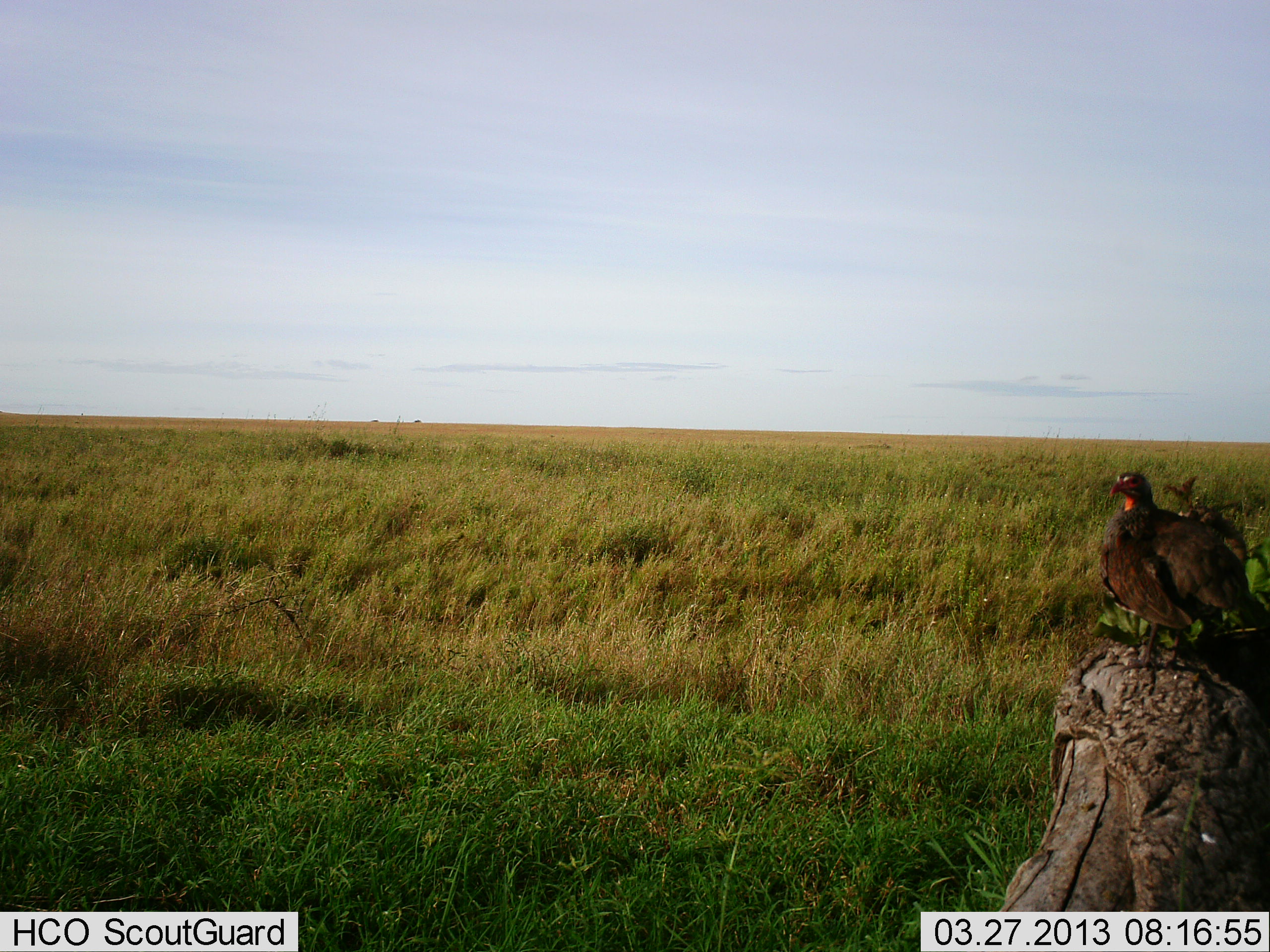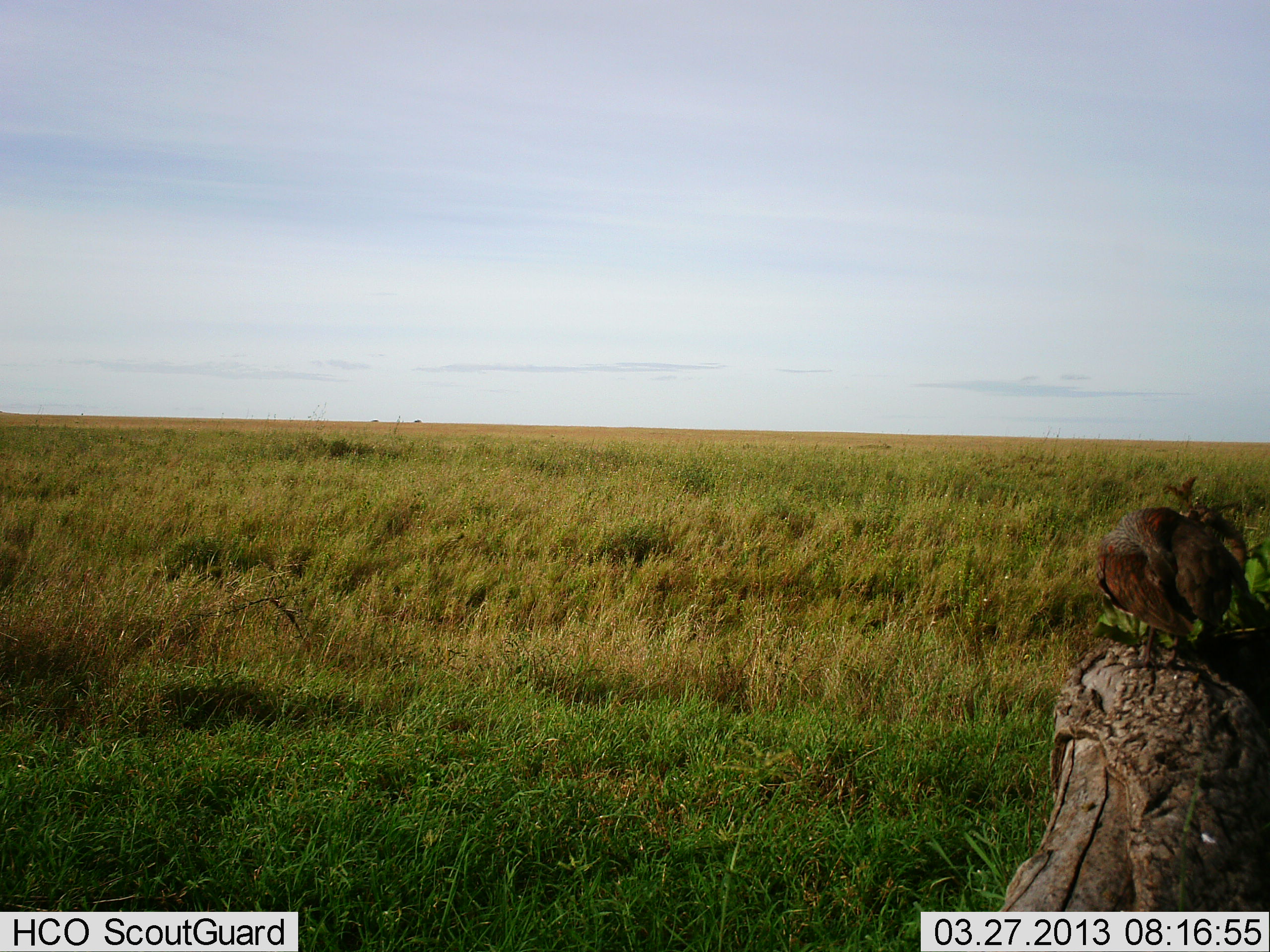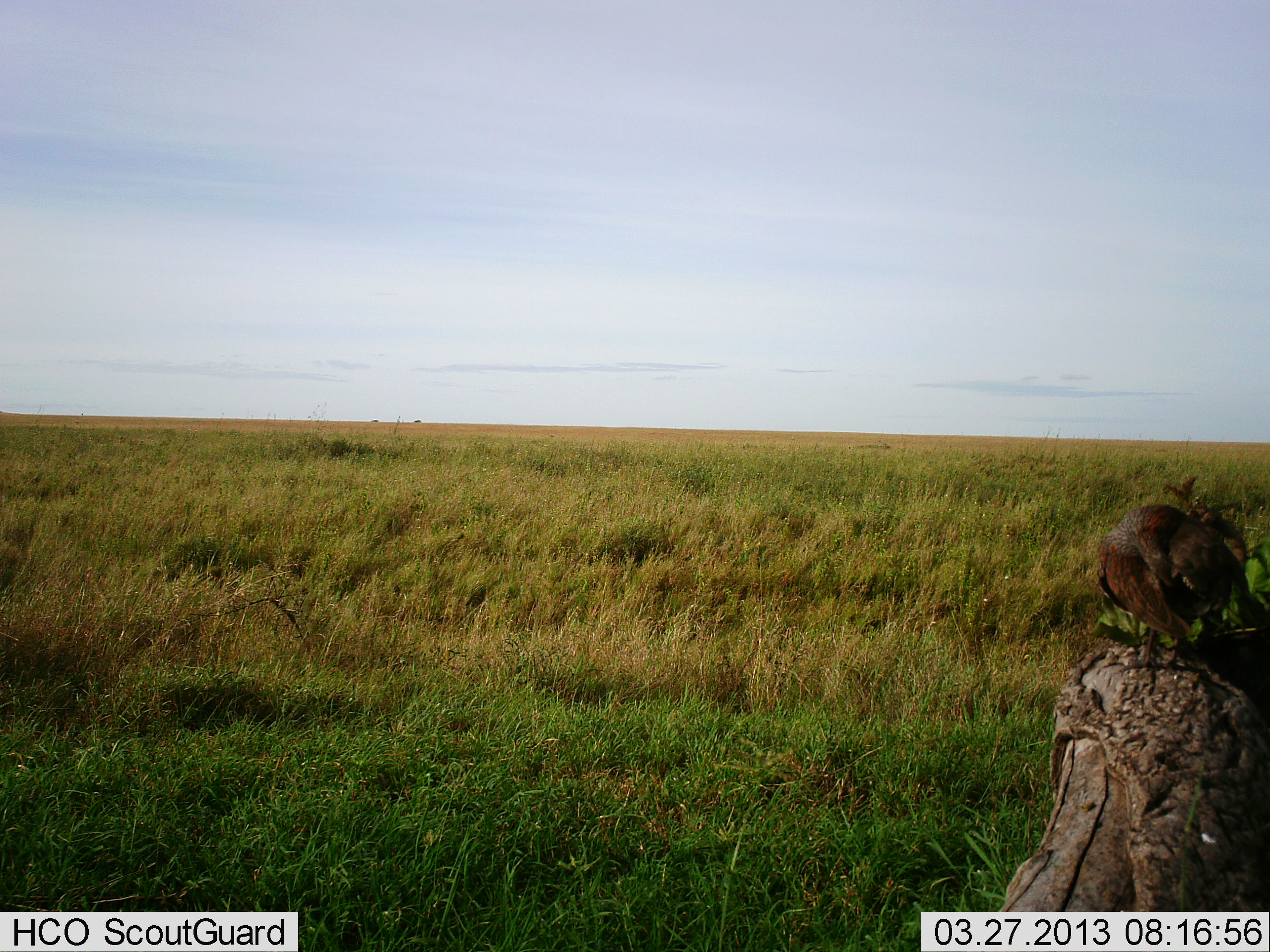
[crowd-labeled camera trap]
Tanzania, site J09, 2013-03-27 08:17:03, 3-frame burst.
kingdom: Animalia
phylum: Chordata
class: Aves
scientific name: Aves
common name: bird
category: otherbird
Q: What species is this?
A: Otherbird (bird) (Aves).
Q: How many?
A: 1.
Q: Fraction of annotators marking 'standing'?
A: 77%.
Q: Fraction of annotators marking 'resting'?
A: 18%.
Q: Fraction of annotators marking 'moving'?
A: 0%.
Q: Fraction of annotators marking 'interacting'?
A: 5%.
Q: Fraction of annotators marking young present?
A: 0%.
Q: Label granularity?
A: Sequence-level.